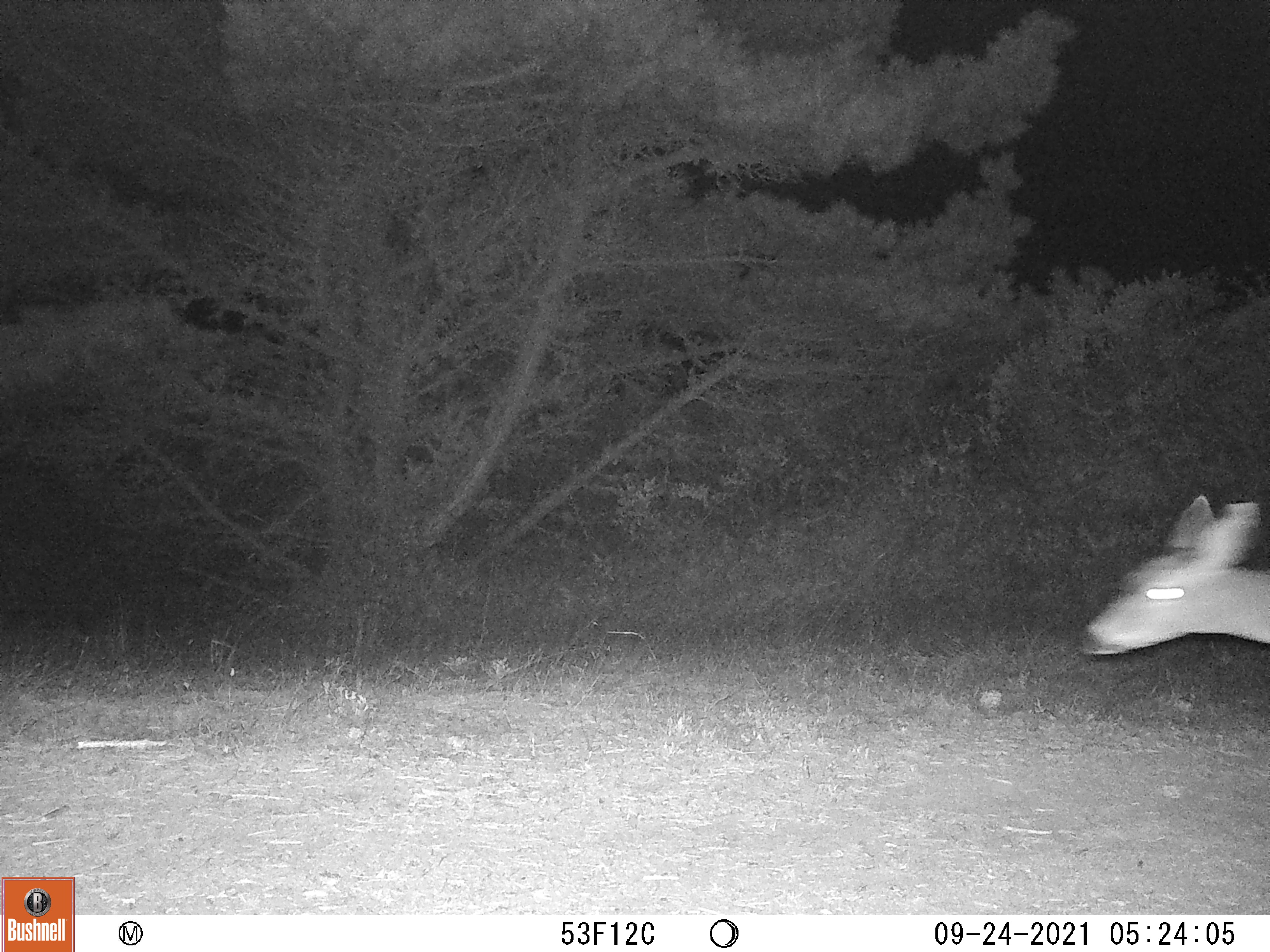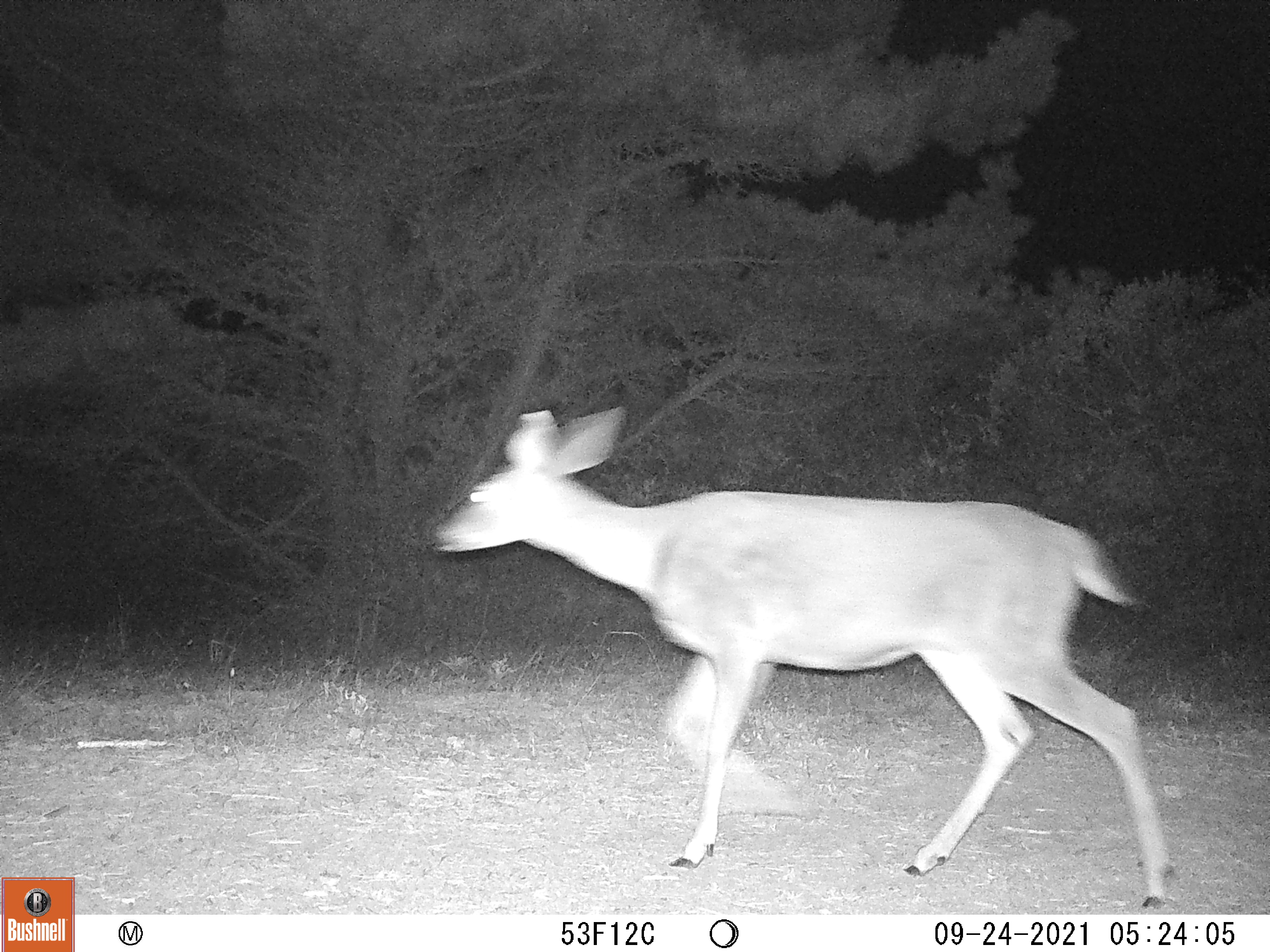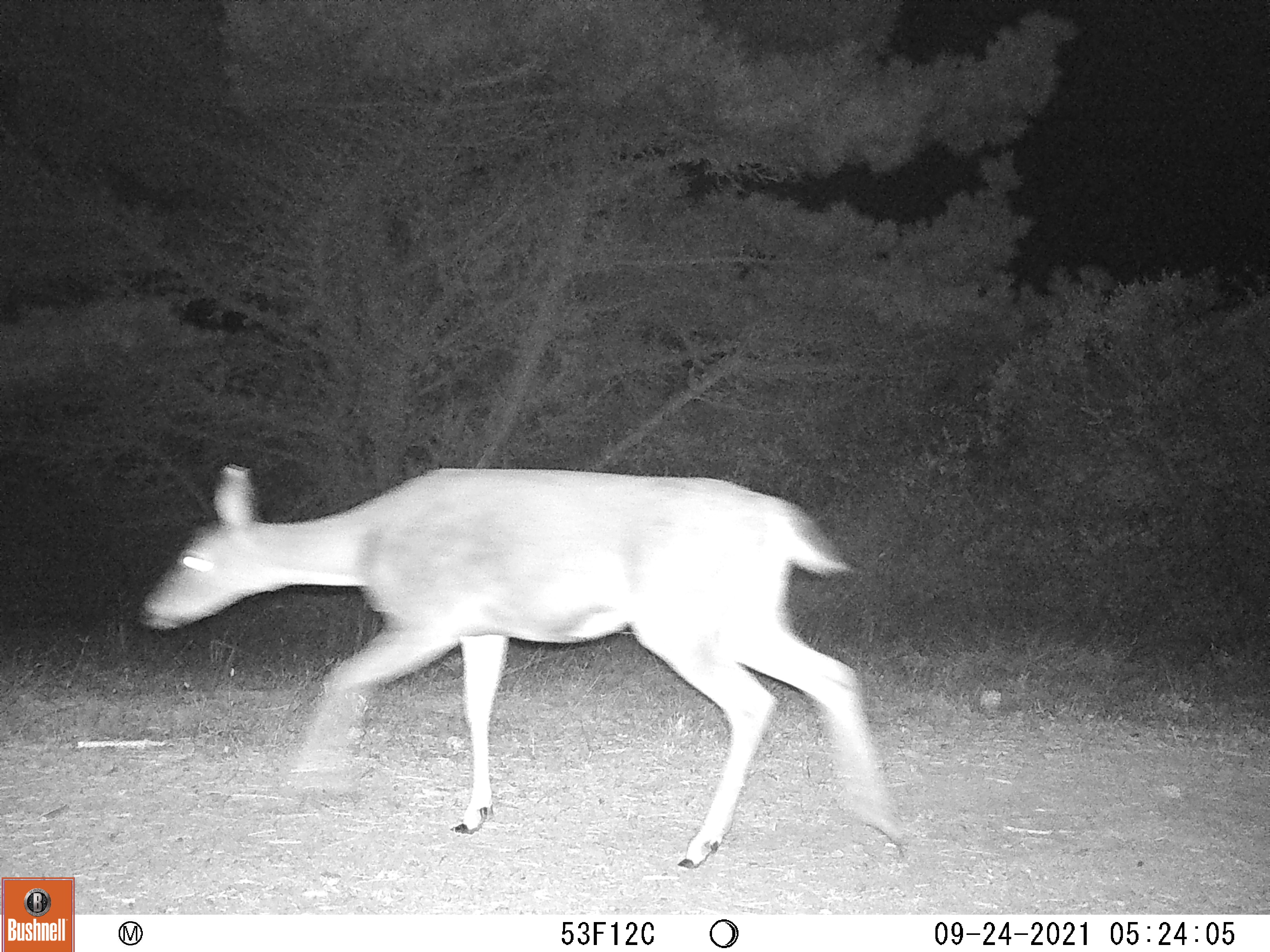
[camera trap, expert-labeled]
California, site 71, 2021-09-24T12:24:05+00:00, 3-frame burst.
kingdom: Animalia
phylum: Chordata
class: Mammalia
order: Artiodactyla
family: Cervidae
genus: Odocoileus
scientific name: Odocoileus hemionus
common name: mule deer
Mule deer (Odocoileus hemionus).